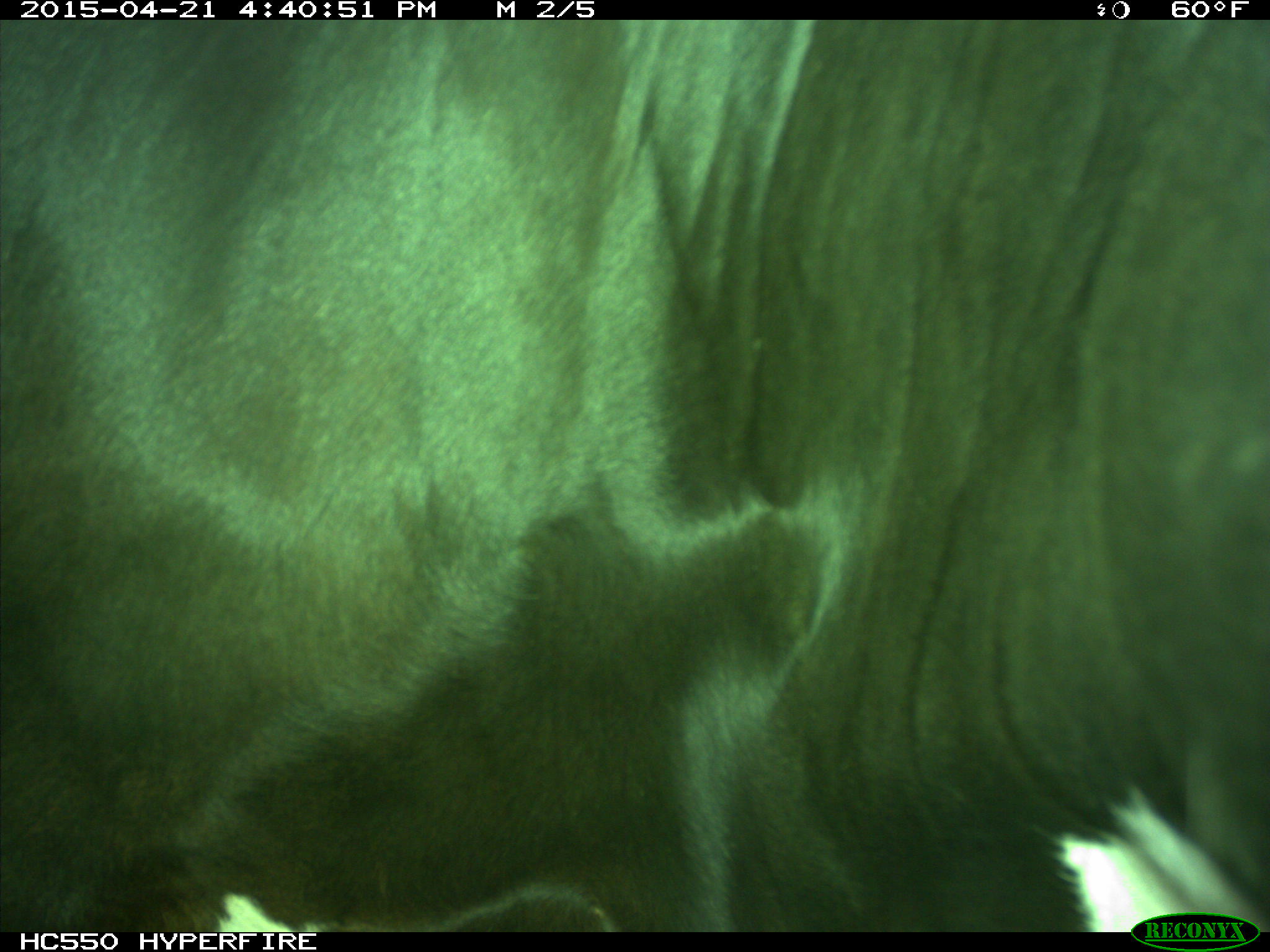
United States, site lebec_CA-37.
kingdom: Animalia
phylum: Chordata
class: Mammalia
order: Artiodactyla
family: Bovidae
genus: Bos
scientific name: Bos taurus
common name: domestic cow